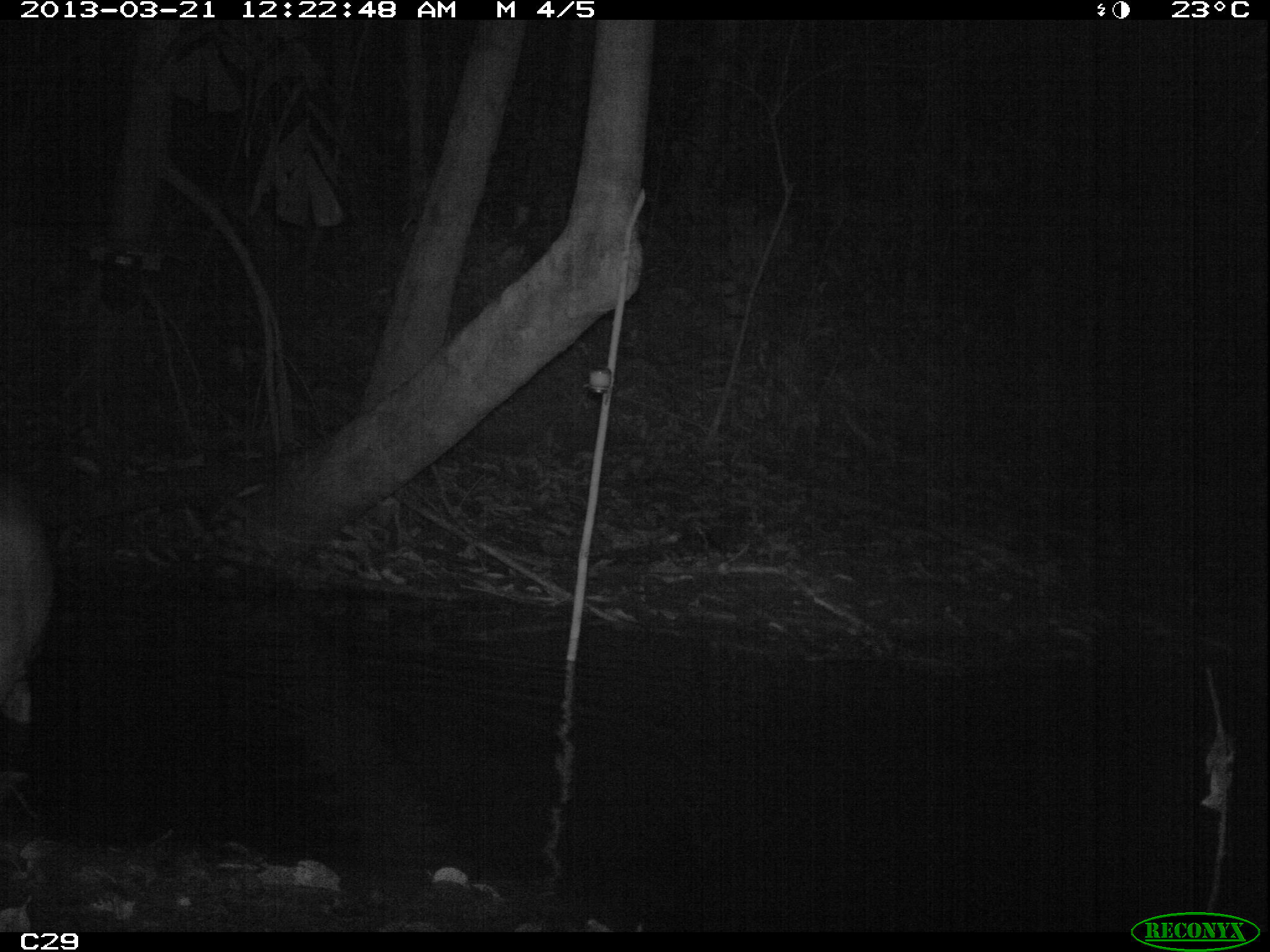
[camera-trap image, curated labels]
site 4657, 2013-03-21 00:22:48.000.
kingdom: Animalia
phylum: Chordata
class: Mammalia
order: Artiodactyla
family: Cervidae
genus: Mazama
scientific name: Mazama americana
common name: red brocket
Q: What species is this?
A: Mazama americana (red brocket).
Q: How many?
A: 1.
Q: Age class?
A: Adult.